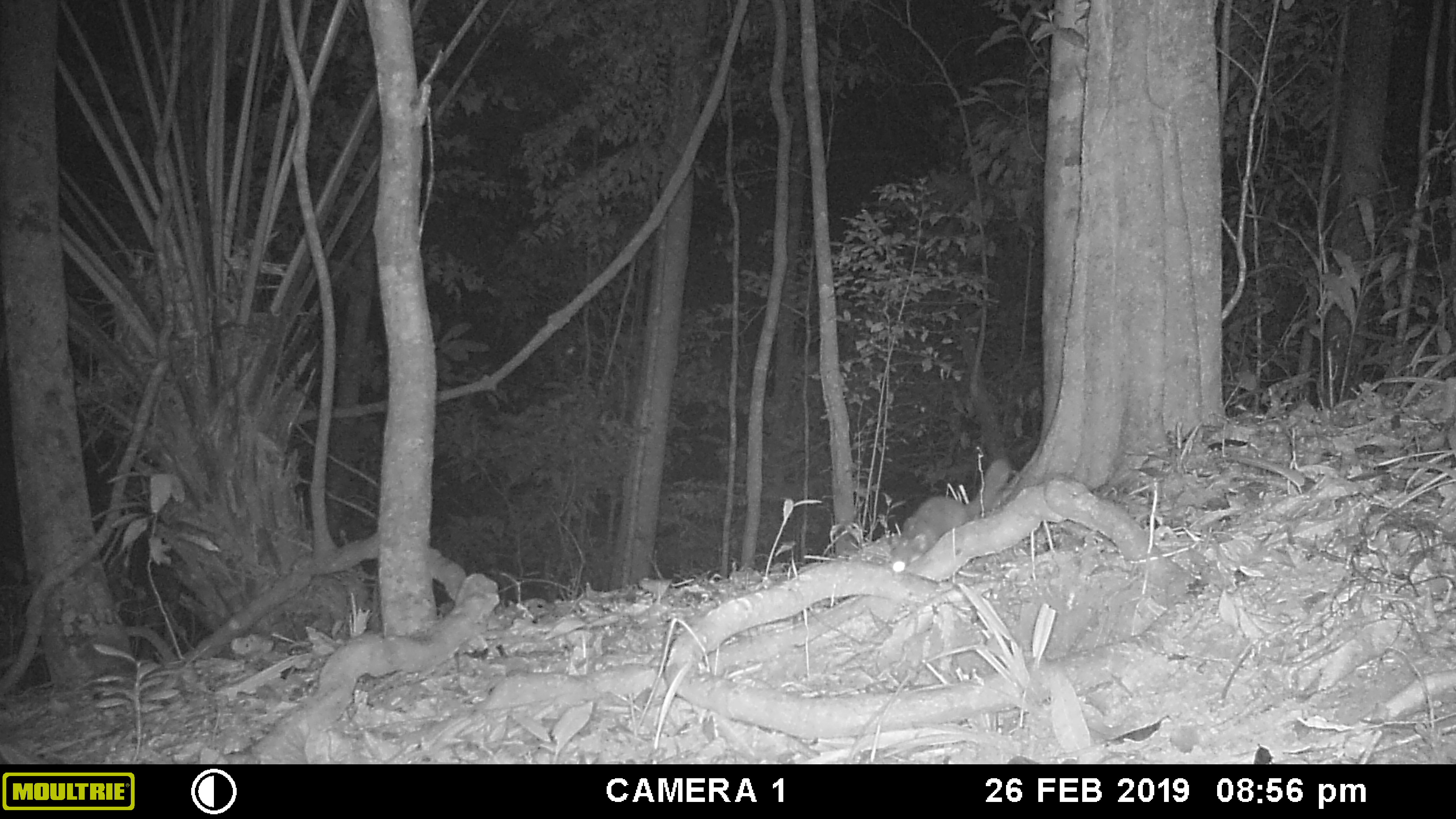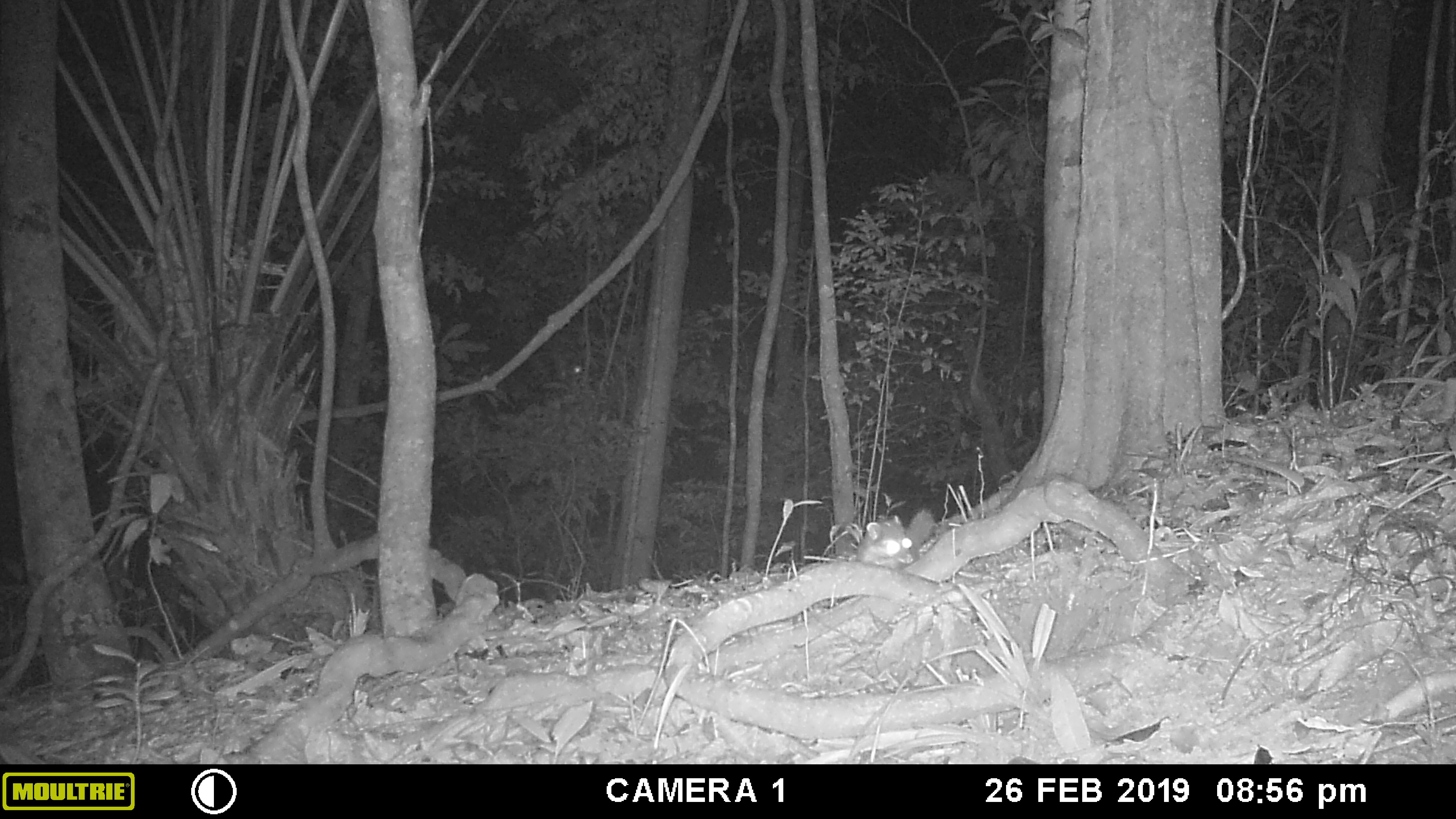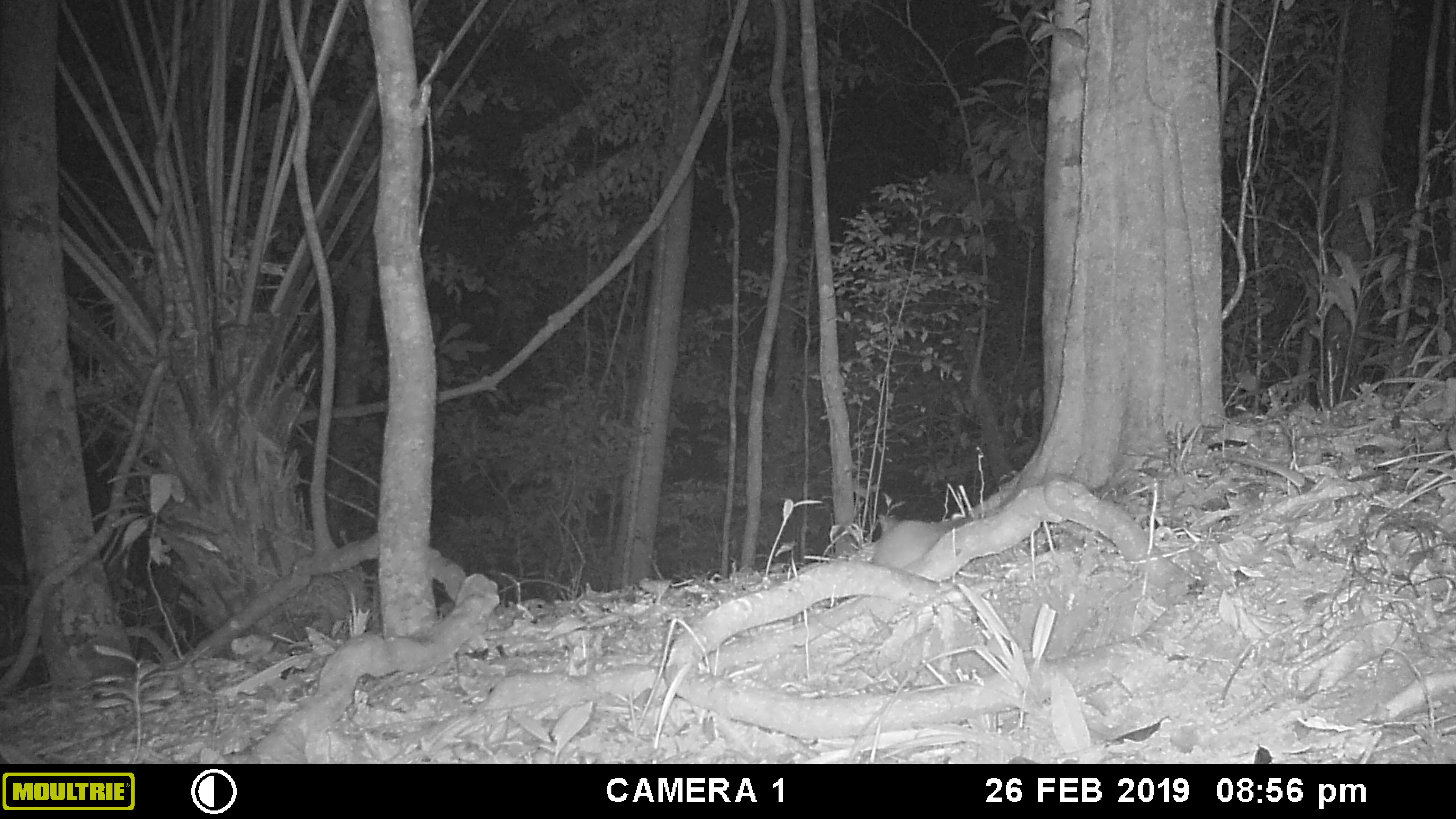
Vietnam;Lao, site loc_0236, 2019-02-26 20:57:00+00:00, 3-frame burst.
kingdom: Animalia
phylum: Chordata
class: Mammalia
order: Carnivora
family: Mustelidae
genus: Melogale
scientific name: Melogale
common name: ferret badger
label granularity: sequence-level